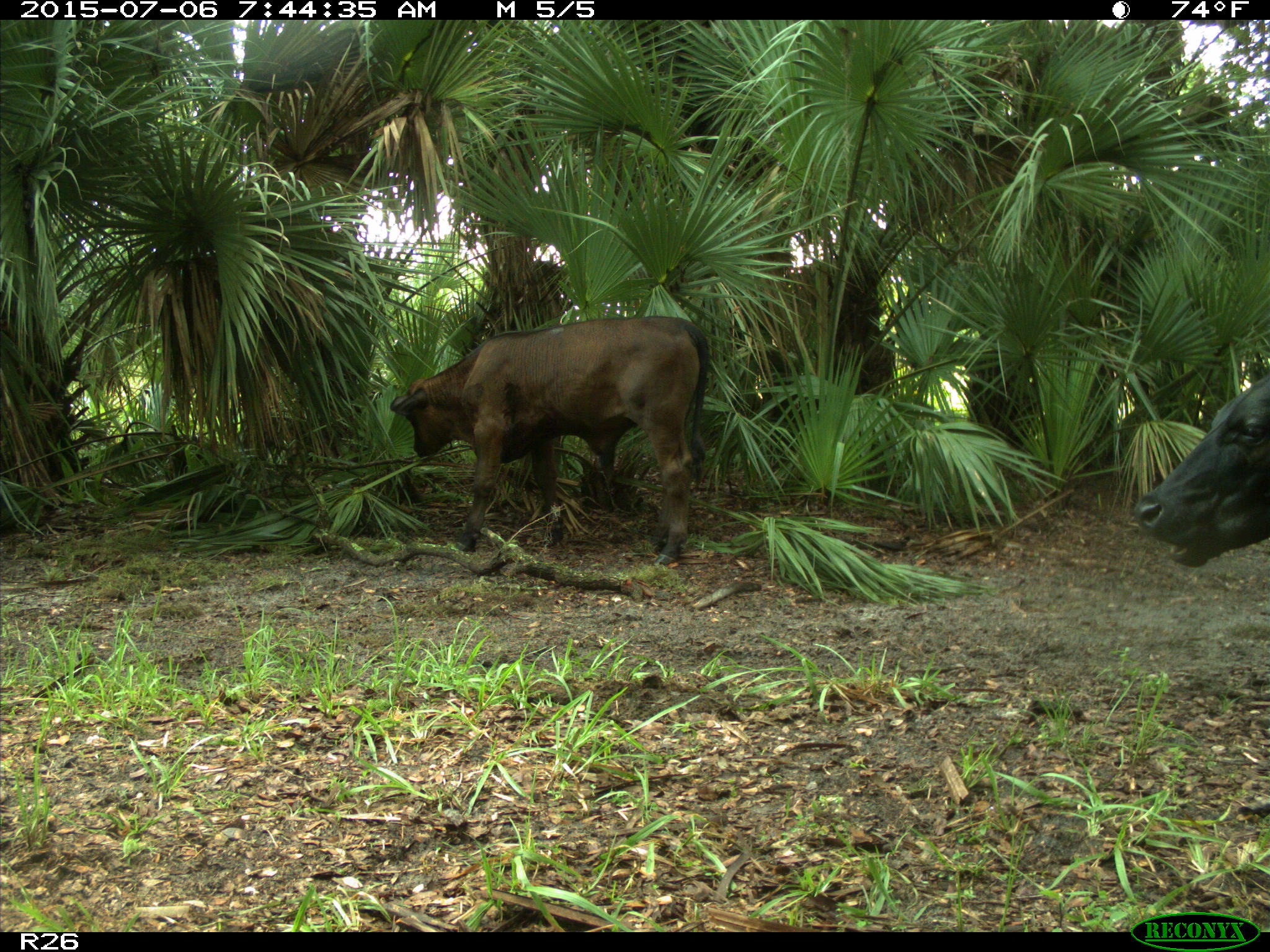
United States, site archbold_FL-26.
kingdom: Animalia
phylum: Chordata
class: Mammalia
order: Artiodactyla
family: Bovidae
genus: Bos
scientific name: Bos taurus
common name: domestic cow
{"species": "Bos taurus (domestic cow)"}